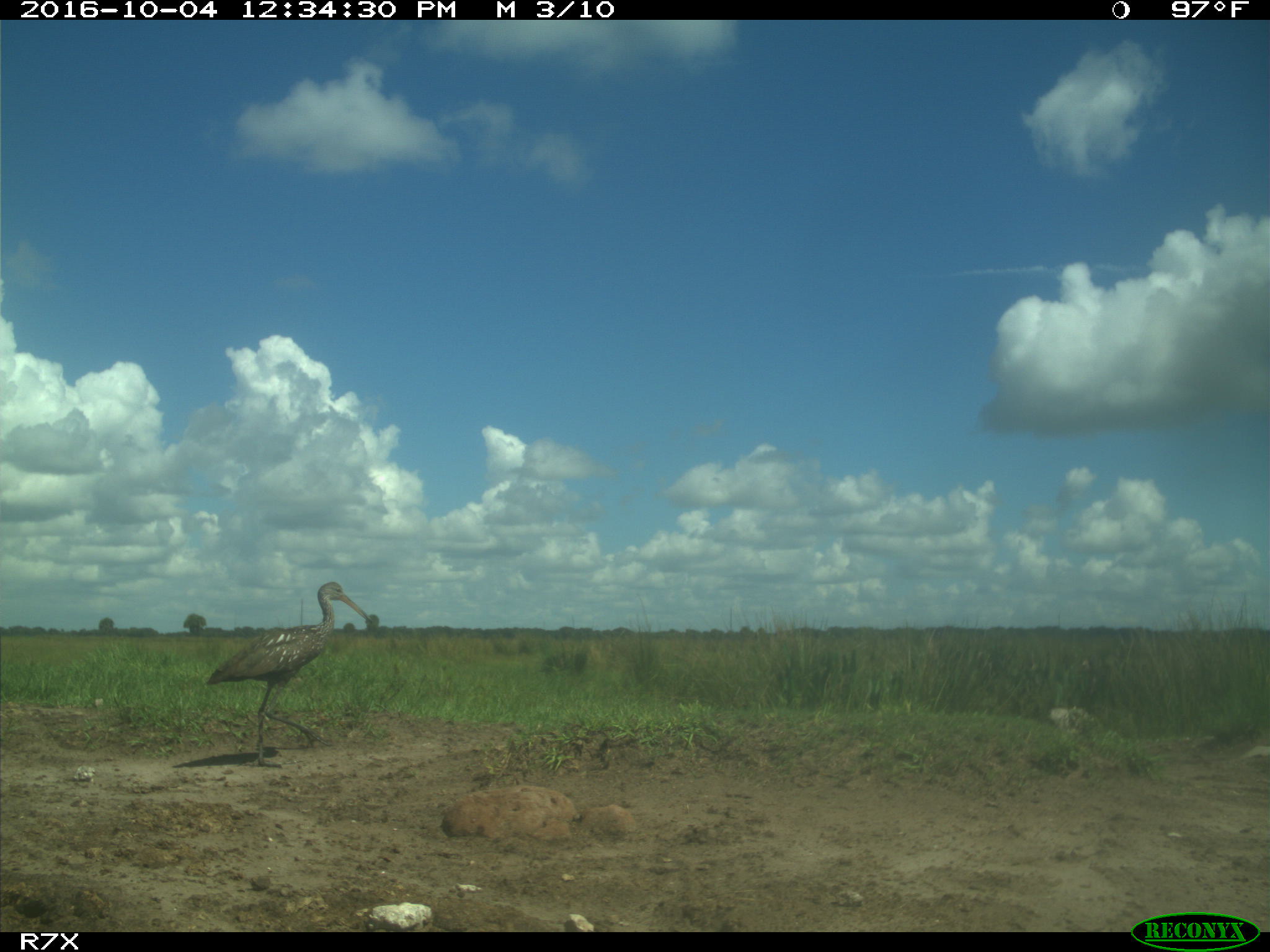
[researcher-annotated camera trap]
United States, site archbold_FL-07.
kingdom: Animalia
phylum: Chordata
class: Aves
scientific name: Aves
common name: birds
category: unidentified bird